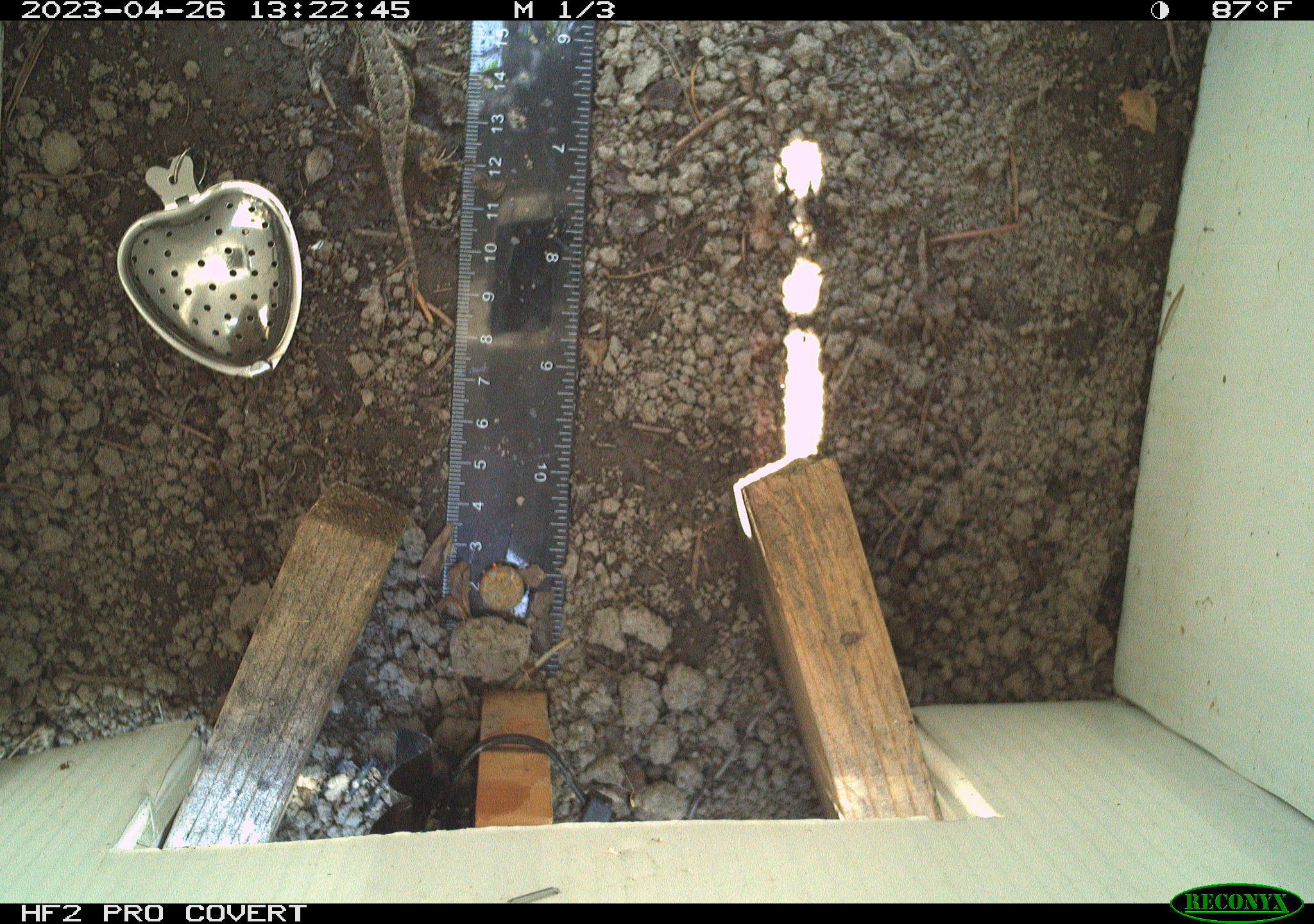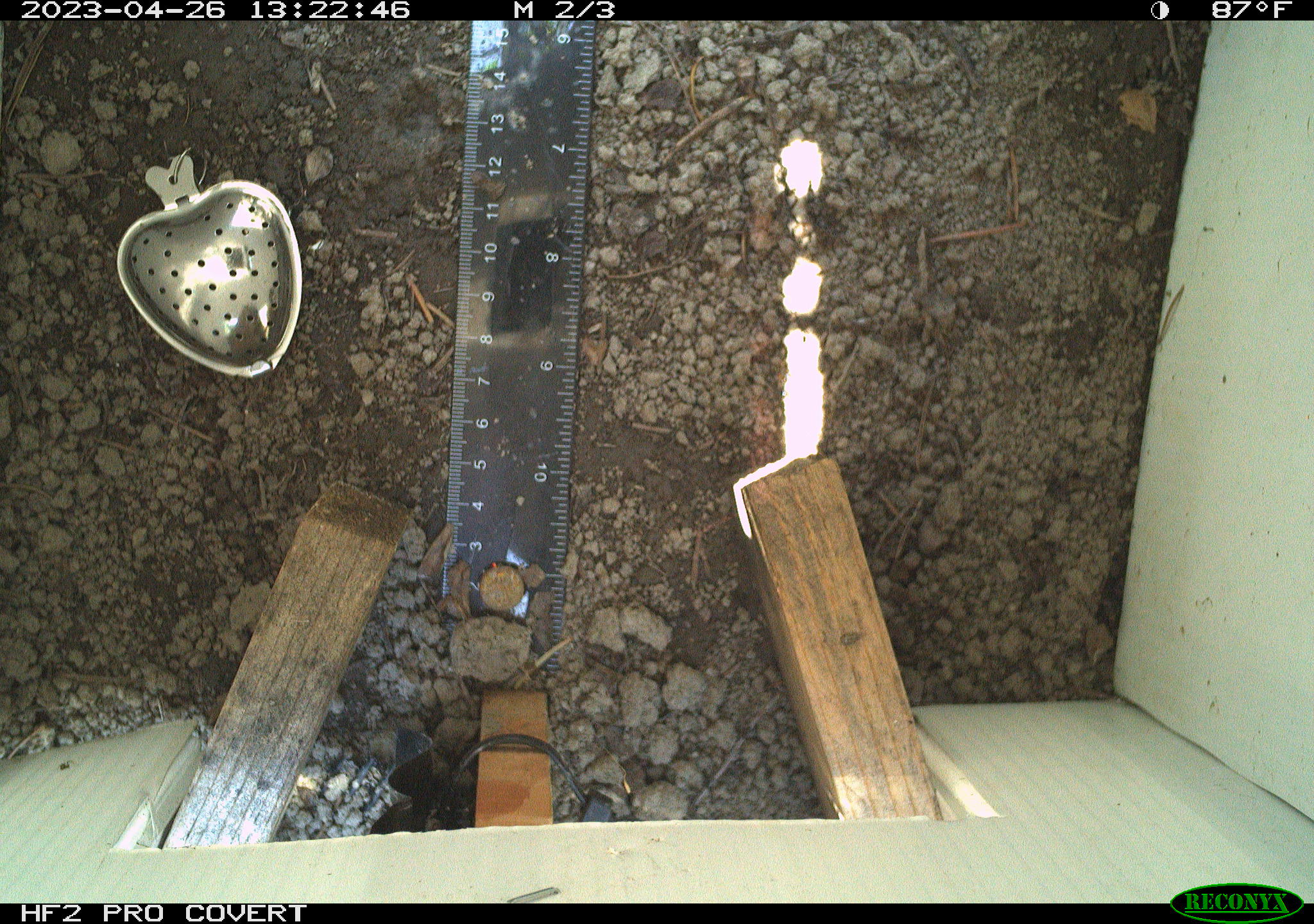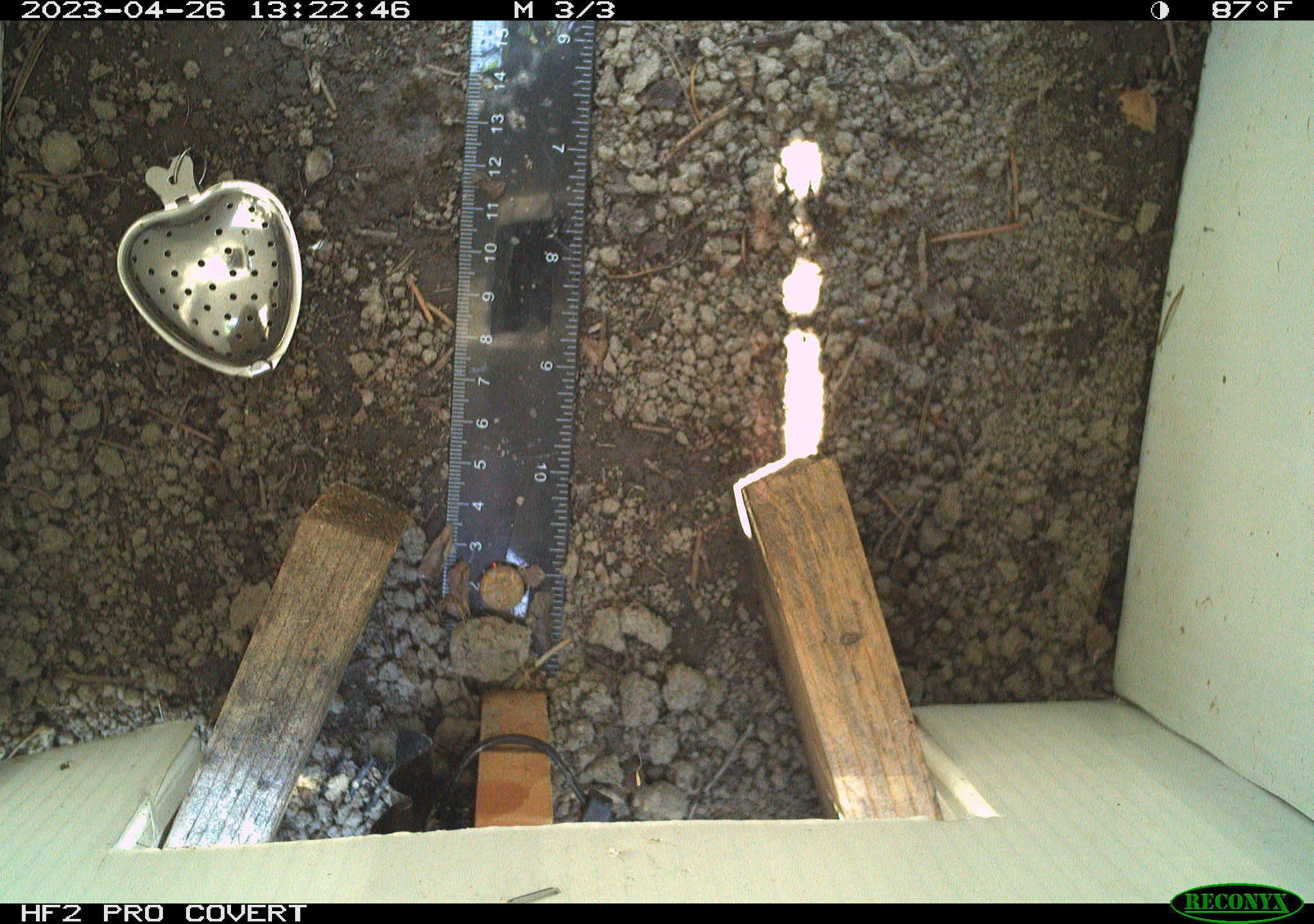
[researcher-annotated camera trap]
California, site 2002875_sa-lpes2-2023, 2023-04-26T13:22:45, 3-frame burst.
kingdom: Animalia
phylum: Chordata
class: Reptilia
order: Squamata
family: Phrynosomatidae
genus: Sceloporus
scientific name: Sceloporus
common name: spiny lizards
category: sceloporus species